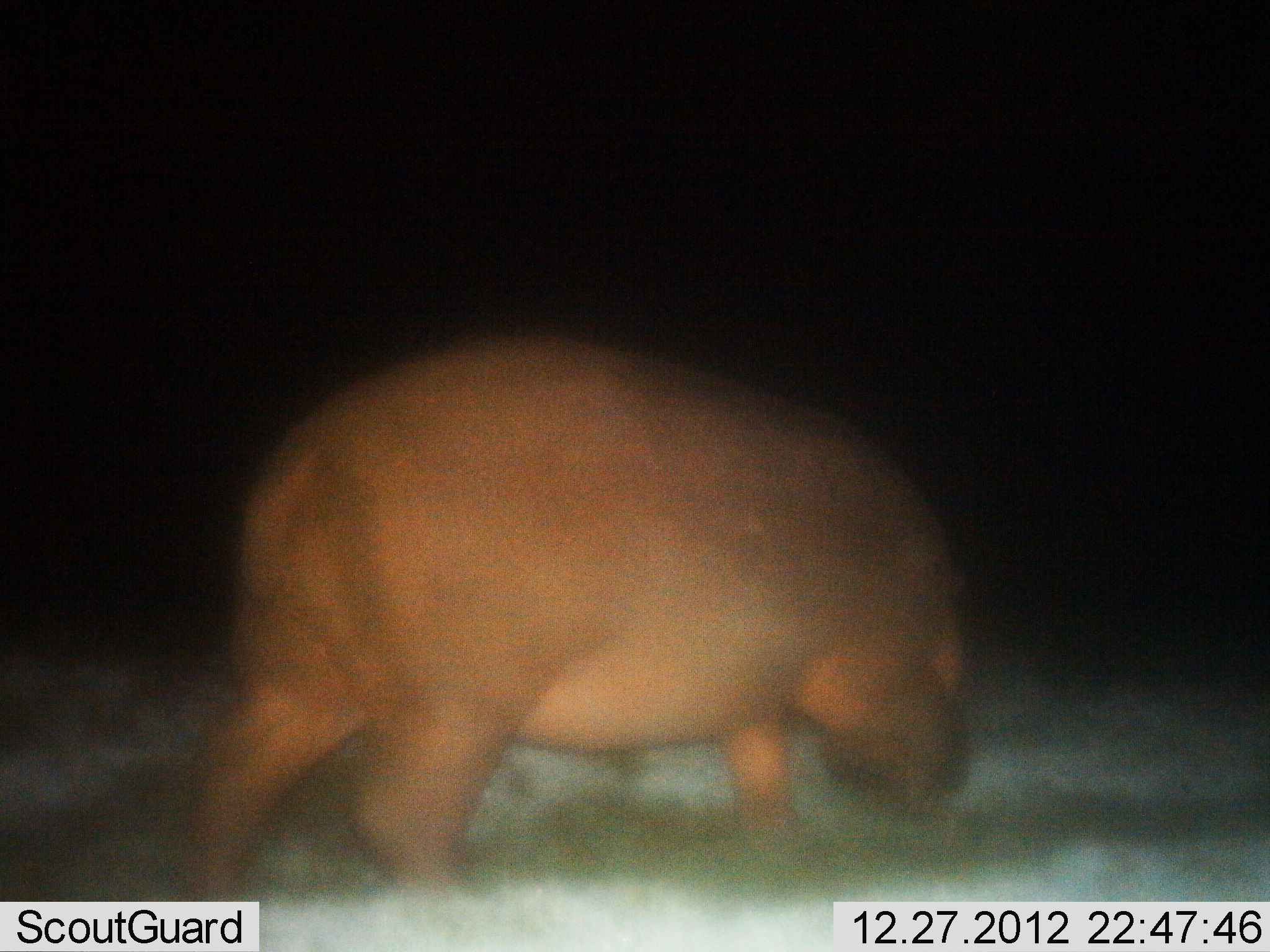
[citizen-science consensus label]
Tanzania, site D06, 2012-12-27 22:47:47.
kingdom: Animalia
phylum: Chordata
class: Mammalia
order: Artiodactyla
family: Hippopotamidae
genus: Hippopotamus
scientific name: Hippopotamus amphibius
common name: hippopotamus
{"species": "hippopotamus (Hippopotamus amphibius)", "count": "1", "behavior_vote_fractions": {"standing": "14%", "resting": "0%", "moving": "55%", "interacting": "0%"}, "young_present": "0%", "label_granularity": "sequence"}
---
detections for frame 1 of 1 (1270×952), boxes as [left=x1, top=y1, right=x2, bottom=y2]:
animal: [left=170, top=323, right=975, bottom=911]